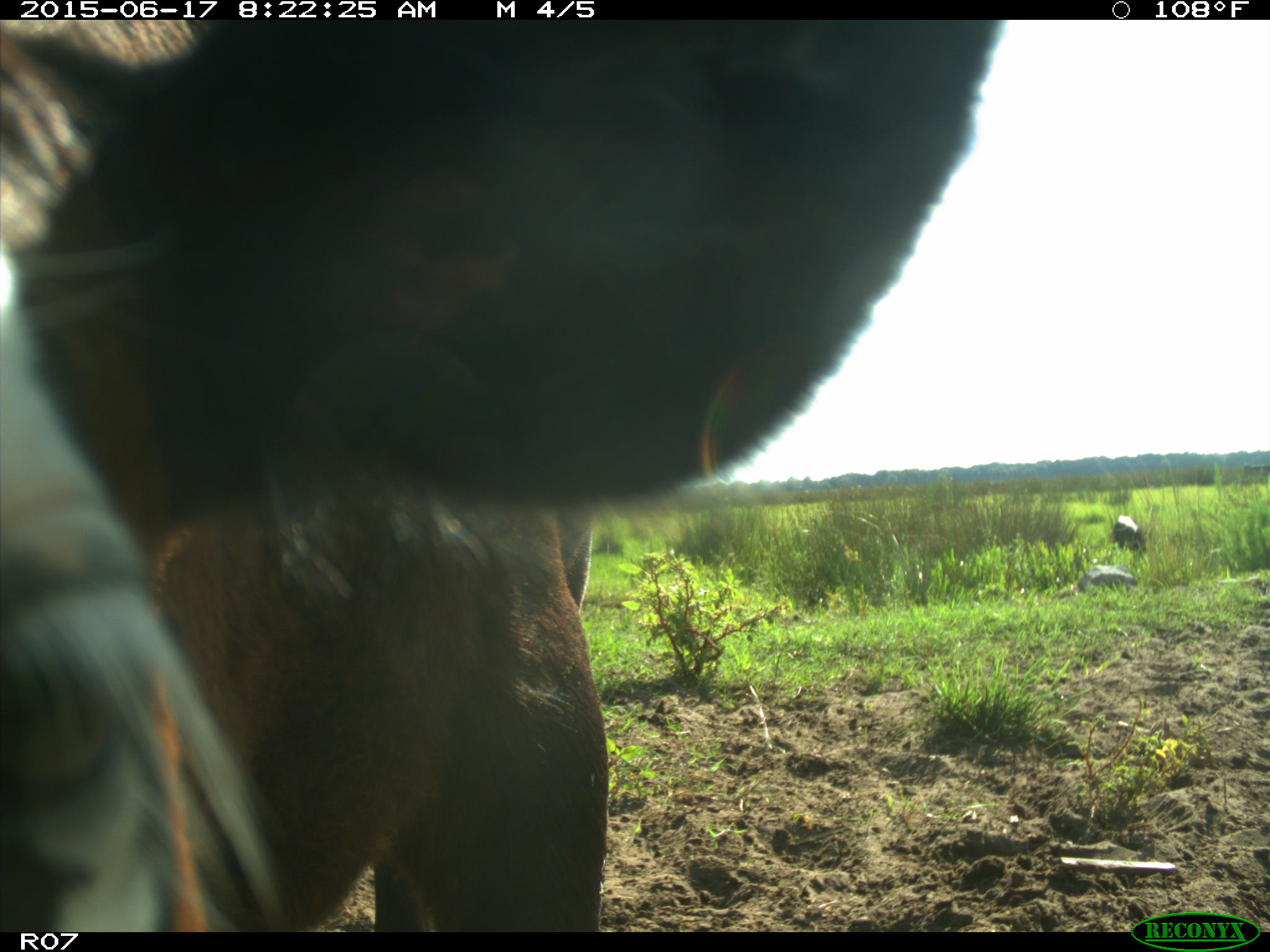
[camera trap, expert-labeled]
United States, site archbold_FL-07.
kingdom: Animalia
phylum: Chordata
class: Mammalia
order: Artiodactyla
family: Bovidae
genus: Bos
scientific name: Bos taurus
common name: domestic cow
Bos taurus (domestic cow).